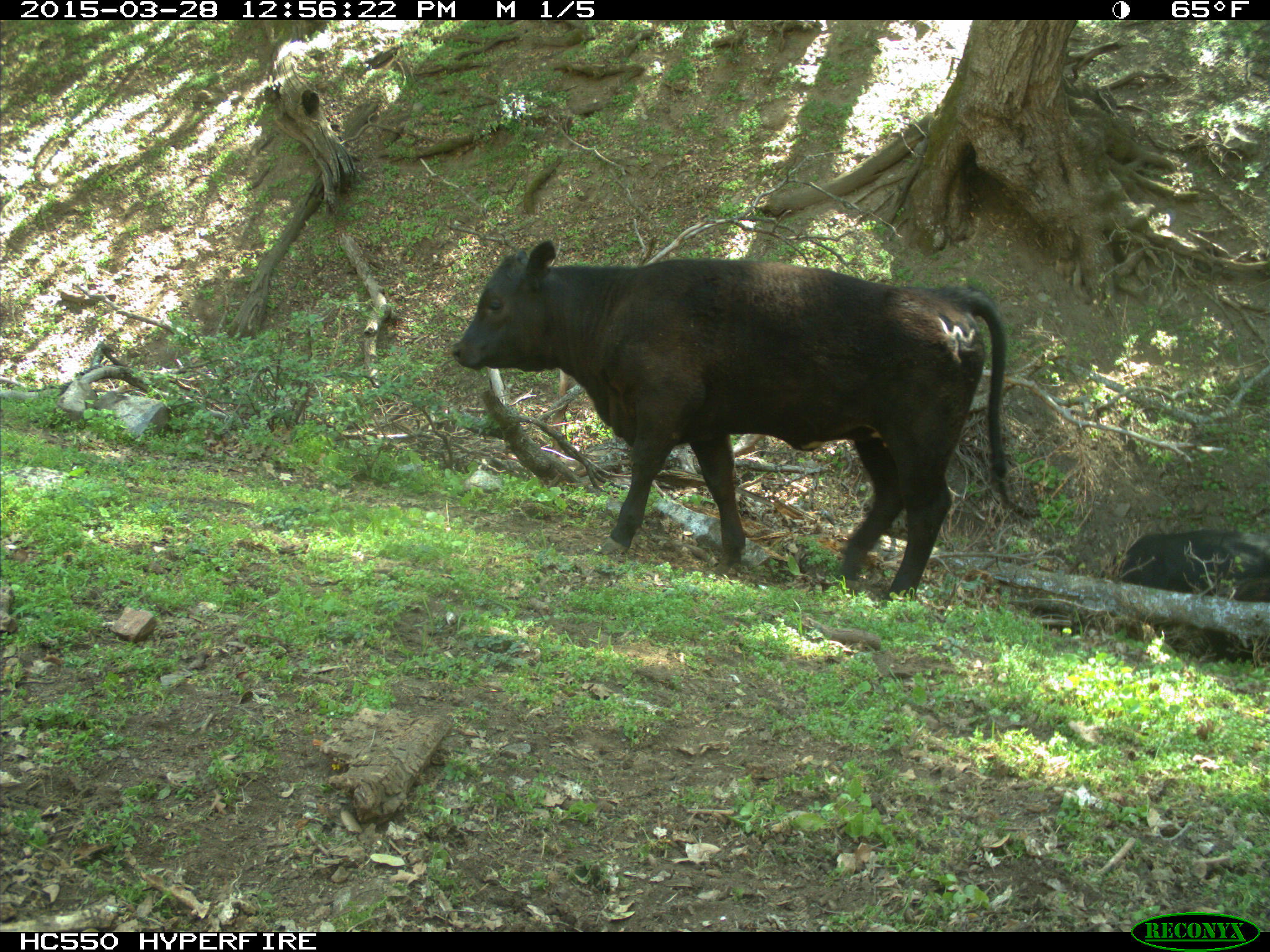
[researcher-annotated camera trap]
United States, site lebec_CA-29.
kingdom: Animalia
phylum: Chordata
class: Mammalia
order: Artiodactyla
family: Bovidae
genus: Bos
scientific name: Bos taurus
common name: domestic cow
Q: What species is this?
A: Bos taurus (domestic cow).